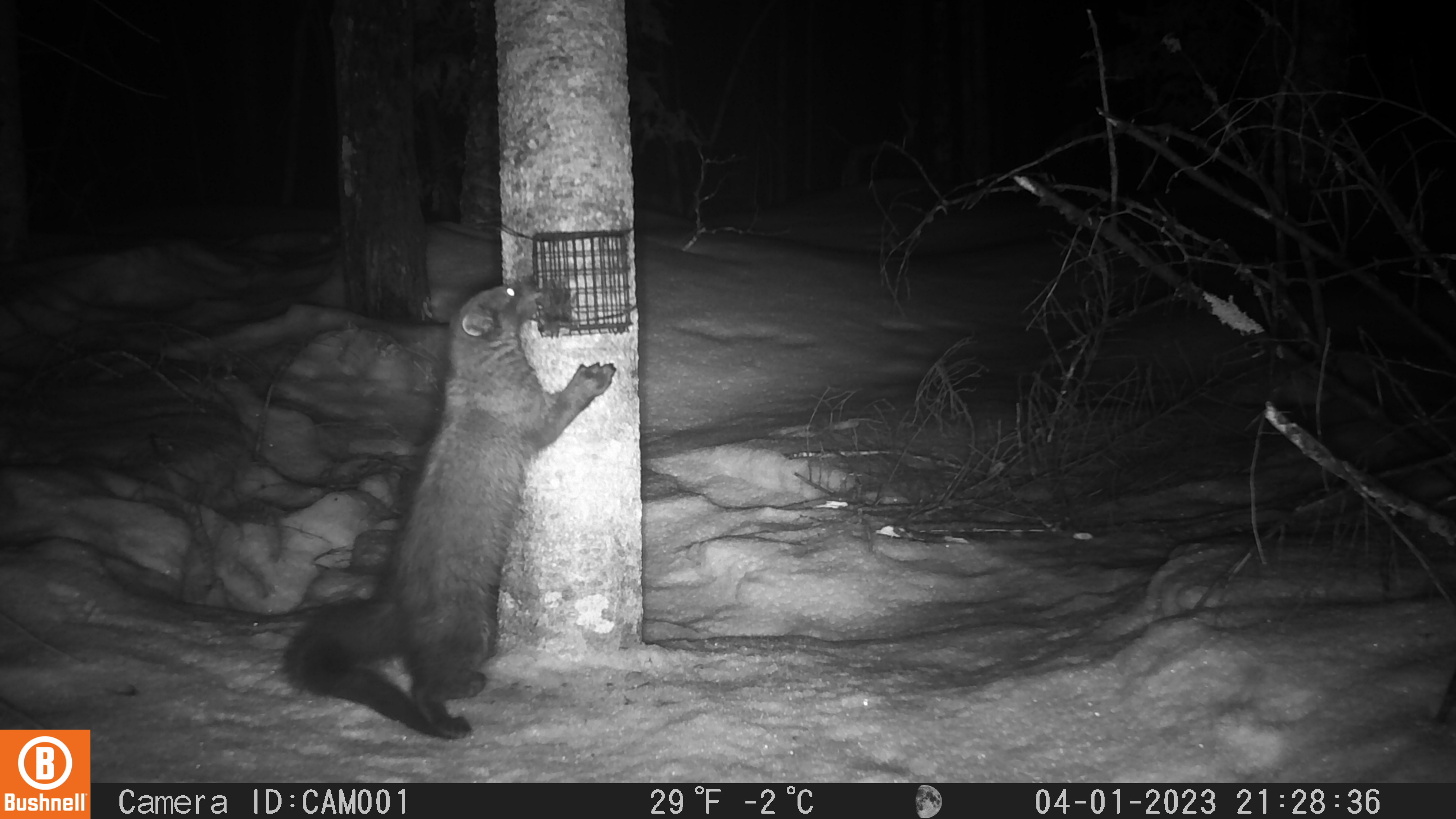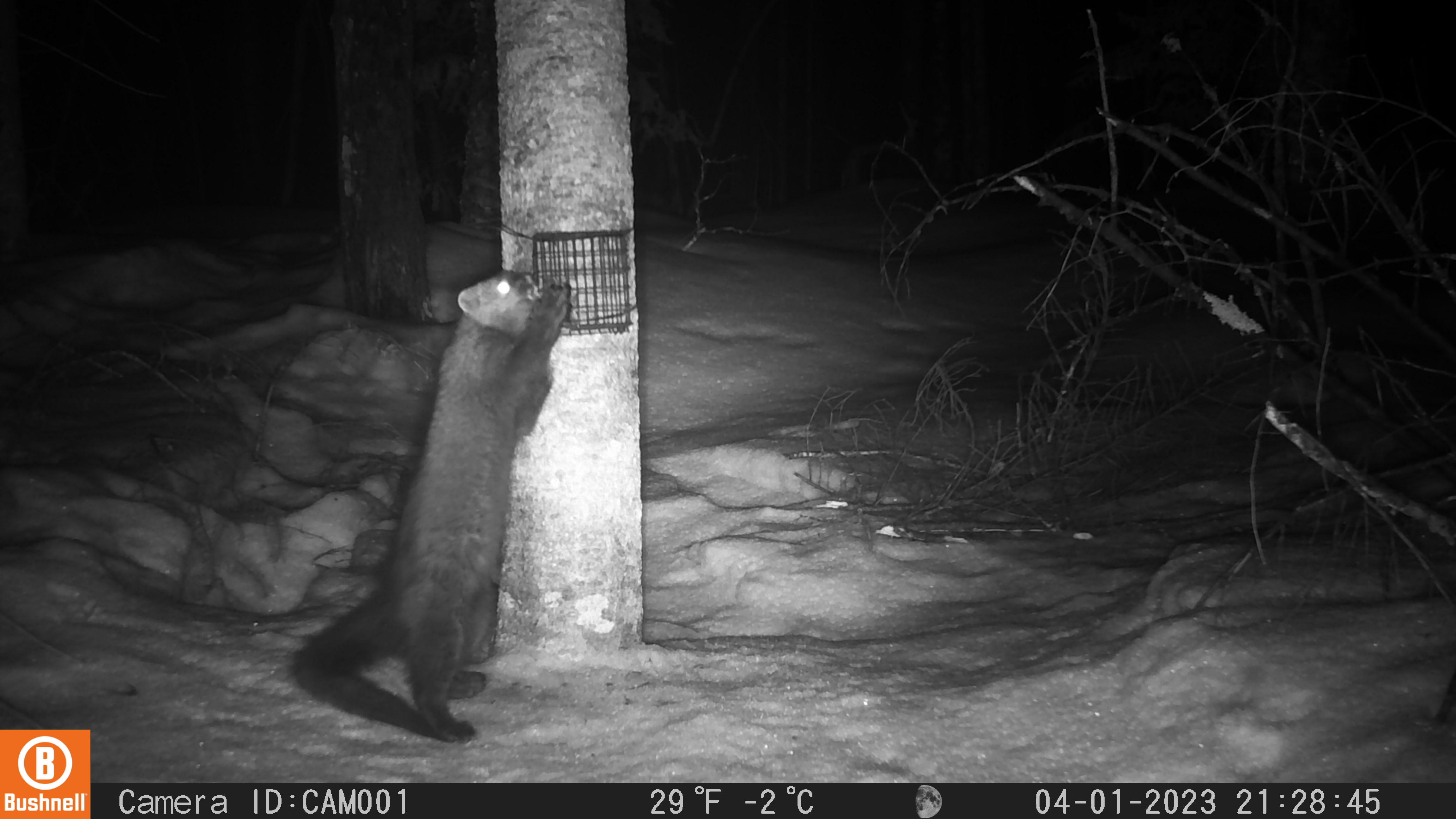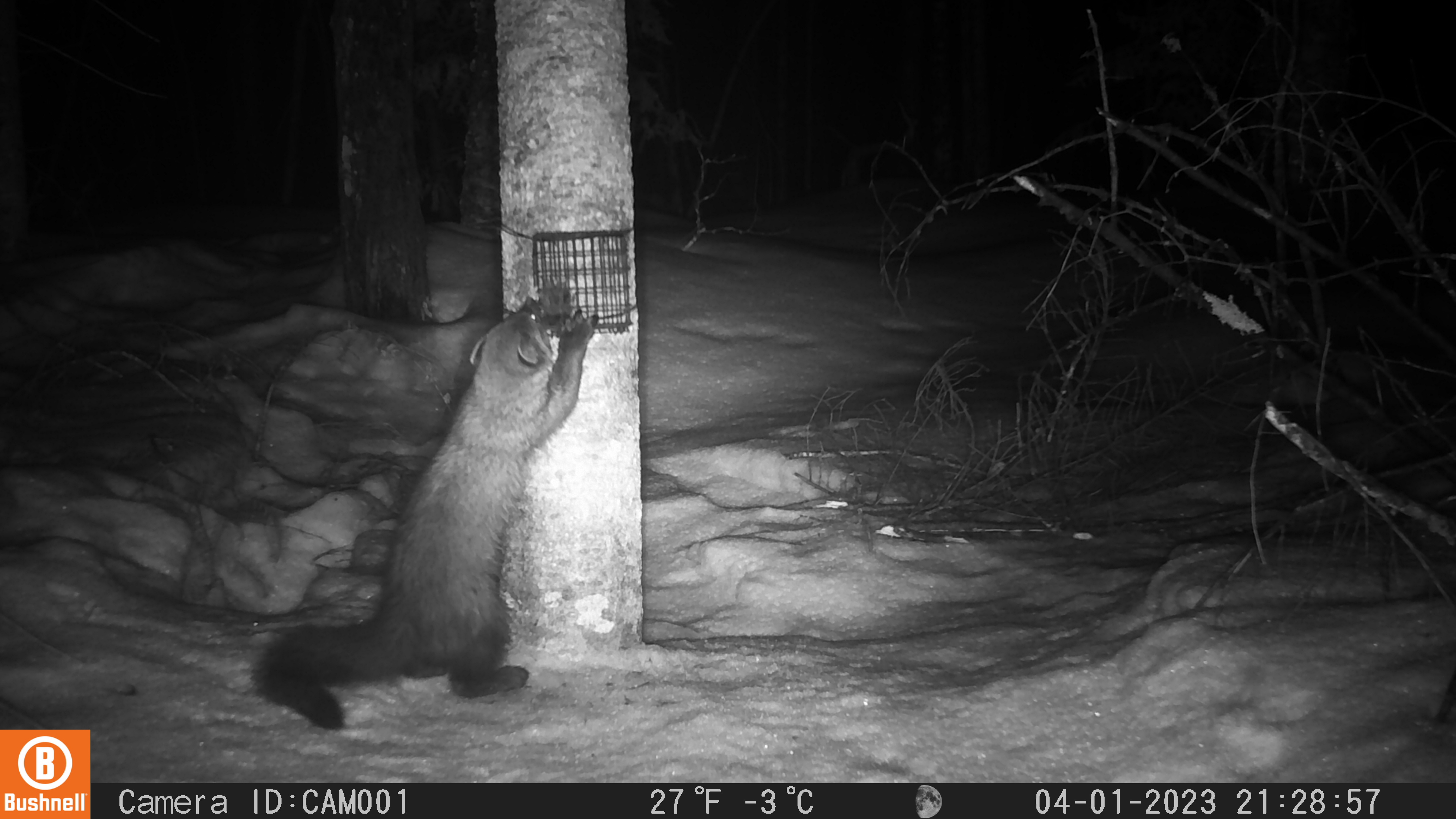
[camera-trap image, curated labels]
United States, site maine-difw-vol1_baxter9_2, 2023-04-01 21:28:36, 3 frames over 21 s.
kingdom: Animalia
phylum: Chordata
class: Mammalia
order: Carnivora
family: Mustelidae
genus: Pekania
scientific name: Pekania pennanti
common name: fisher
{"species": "fisher (Pekania pennanti)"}